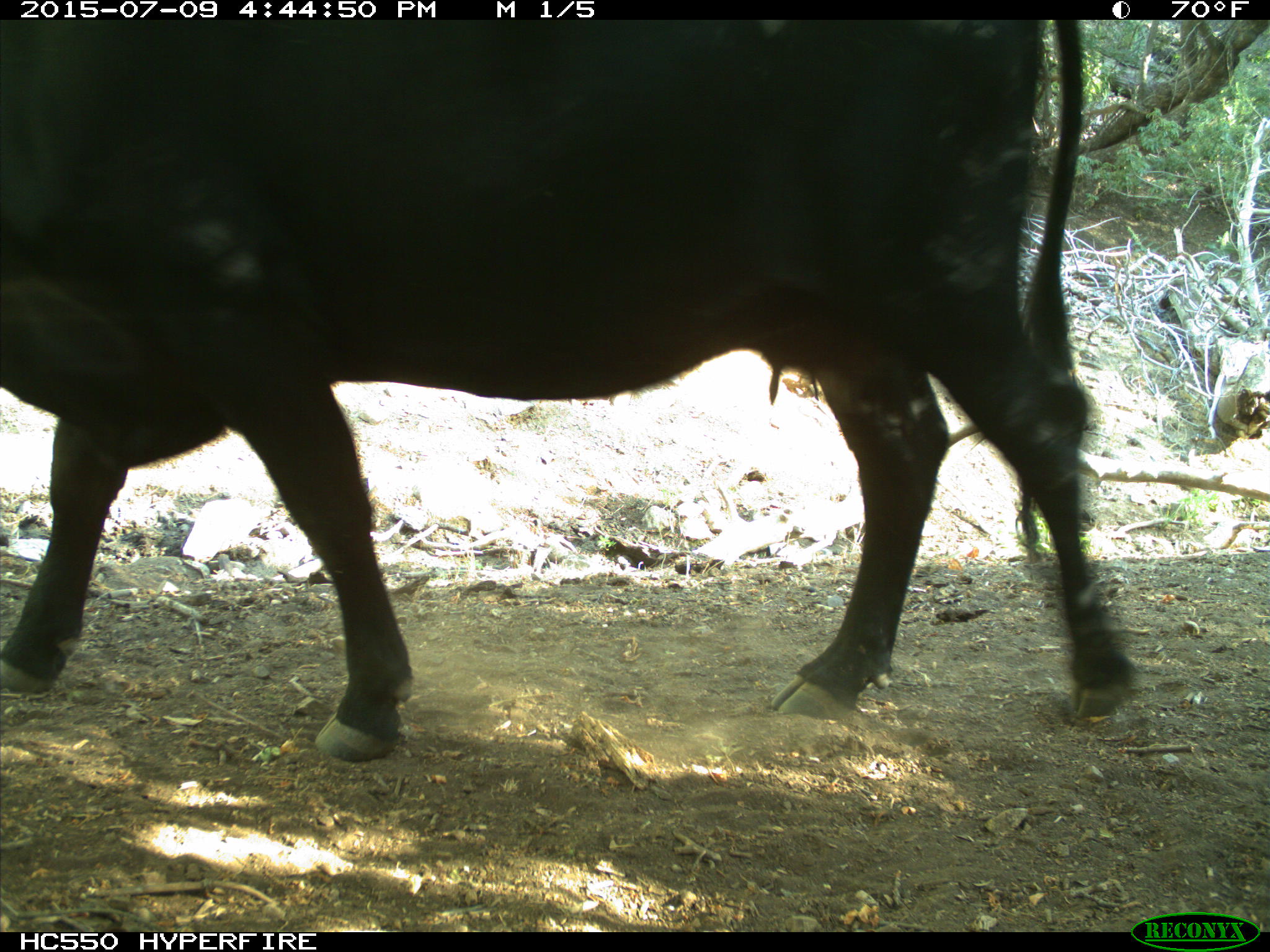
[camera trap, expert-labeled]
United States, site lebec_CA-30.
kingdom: Animalia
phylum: Chordata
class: Mammalia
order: Artiodactyla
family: Bovidae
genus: Bos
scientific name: Bos taurus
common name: domestic cow